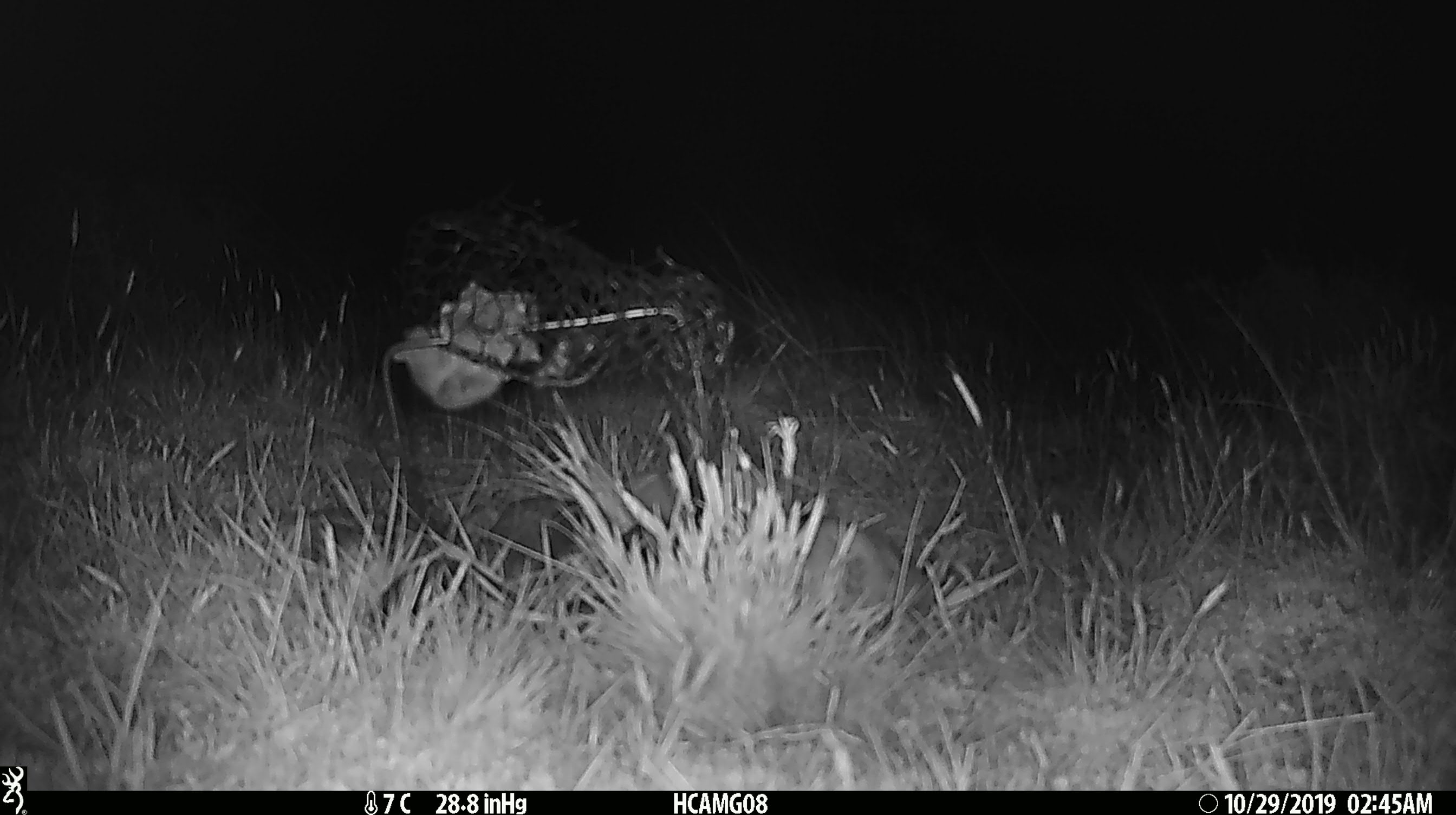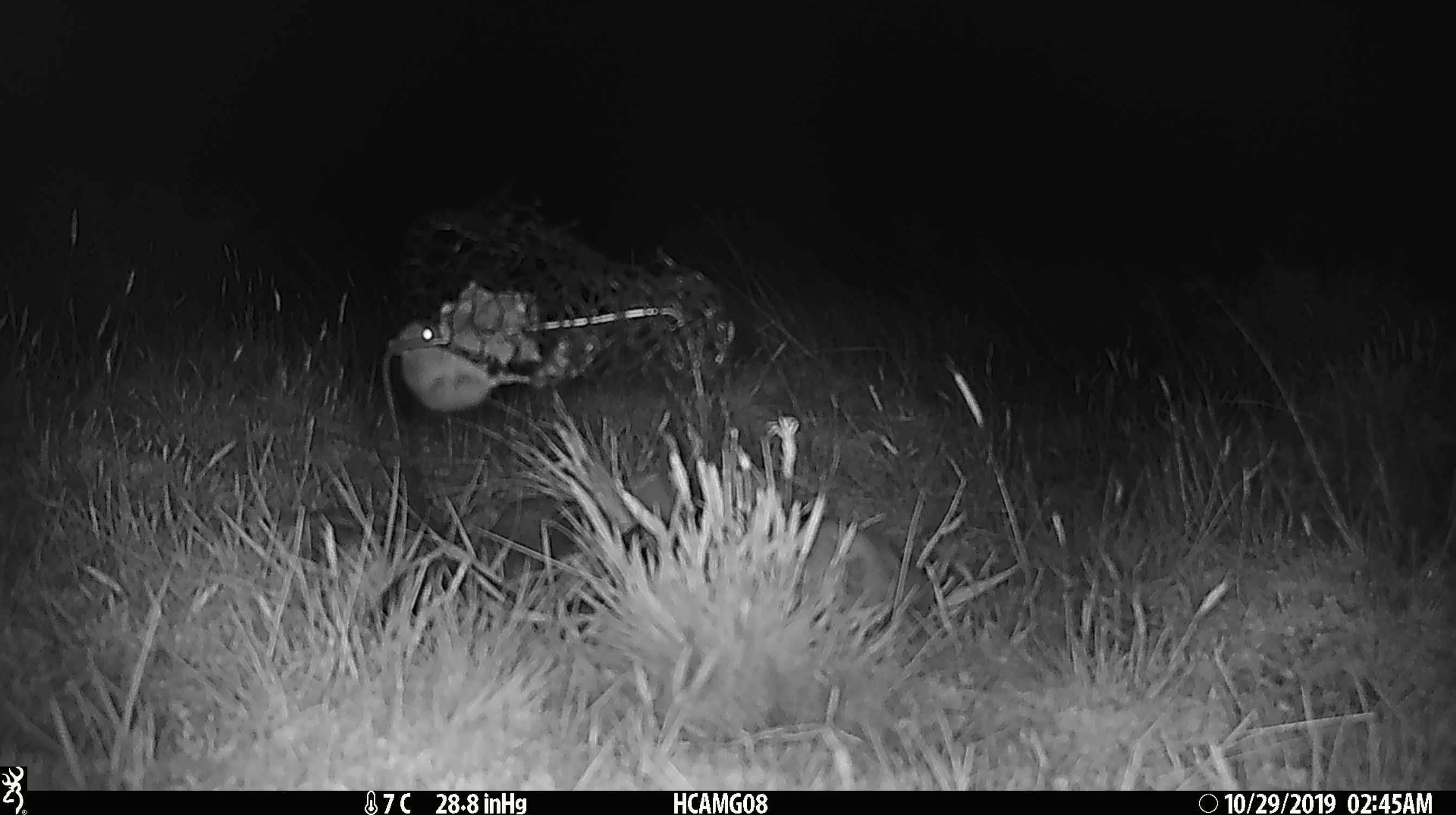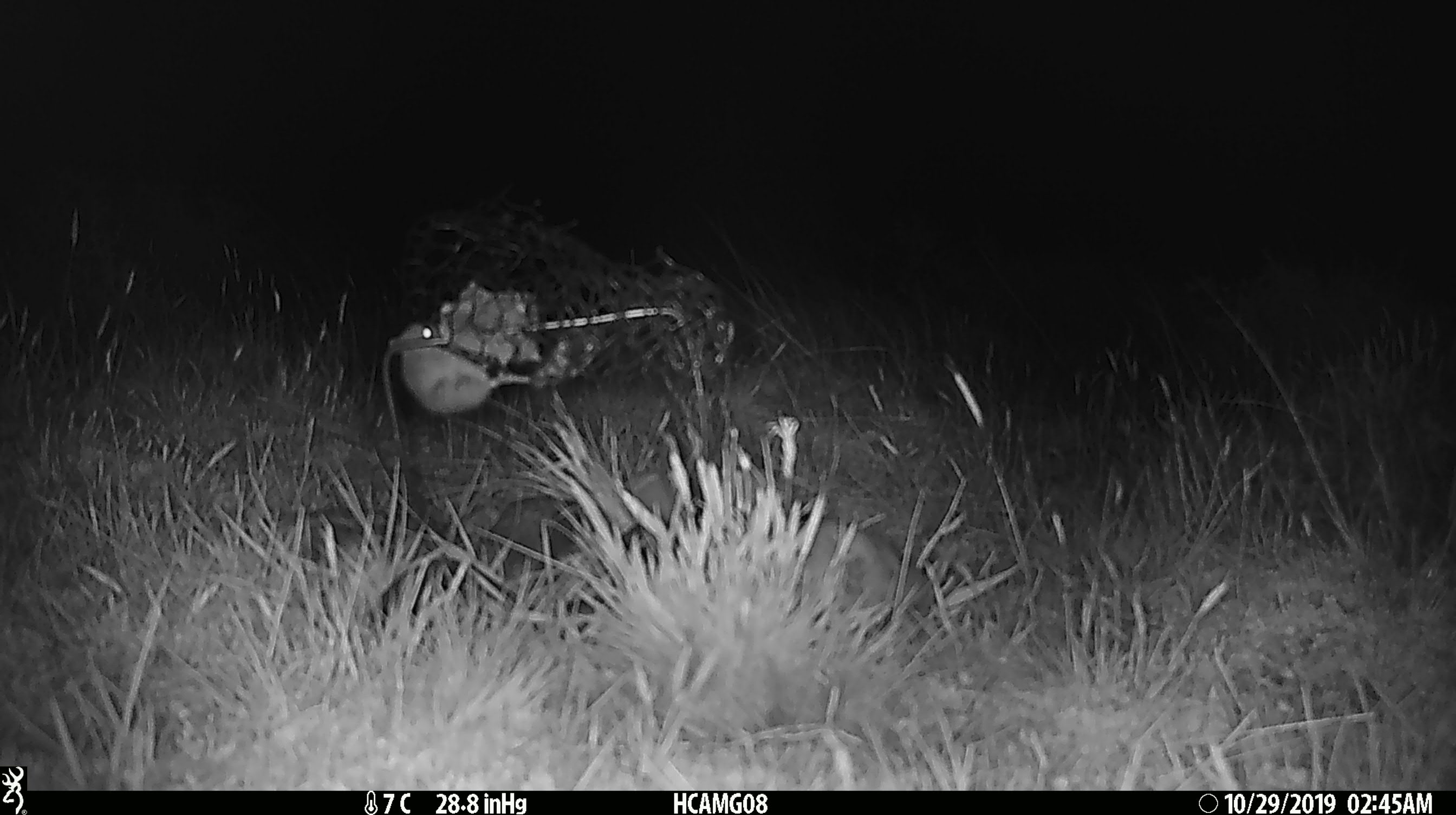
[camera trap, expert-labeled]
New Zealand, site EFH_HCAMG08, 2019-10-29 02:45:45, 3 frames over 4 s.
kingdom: Animalia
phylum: Chordata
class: Mammalia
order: Rodentia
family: Muridae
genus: Mus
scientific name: Mus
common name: mouse